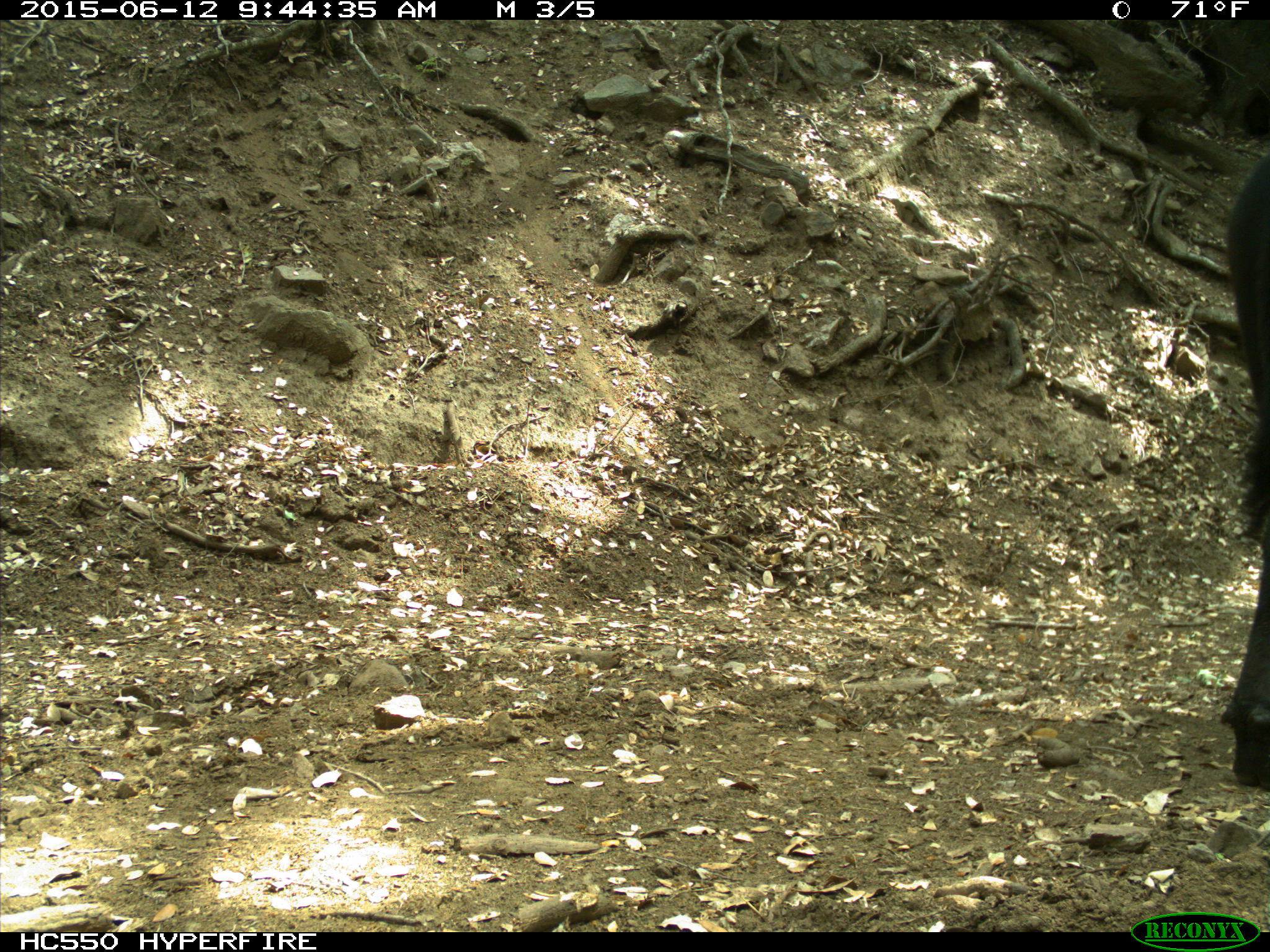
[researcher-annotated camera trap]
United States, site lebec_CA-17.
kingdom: Animalia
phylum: Chordata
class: Mammalia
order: Artiodactyla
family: Bovidae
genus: Bos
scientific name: Bos taurus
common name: domestic cow